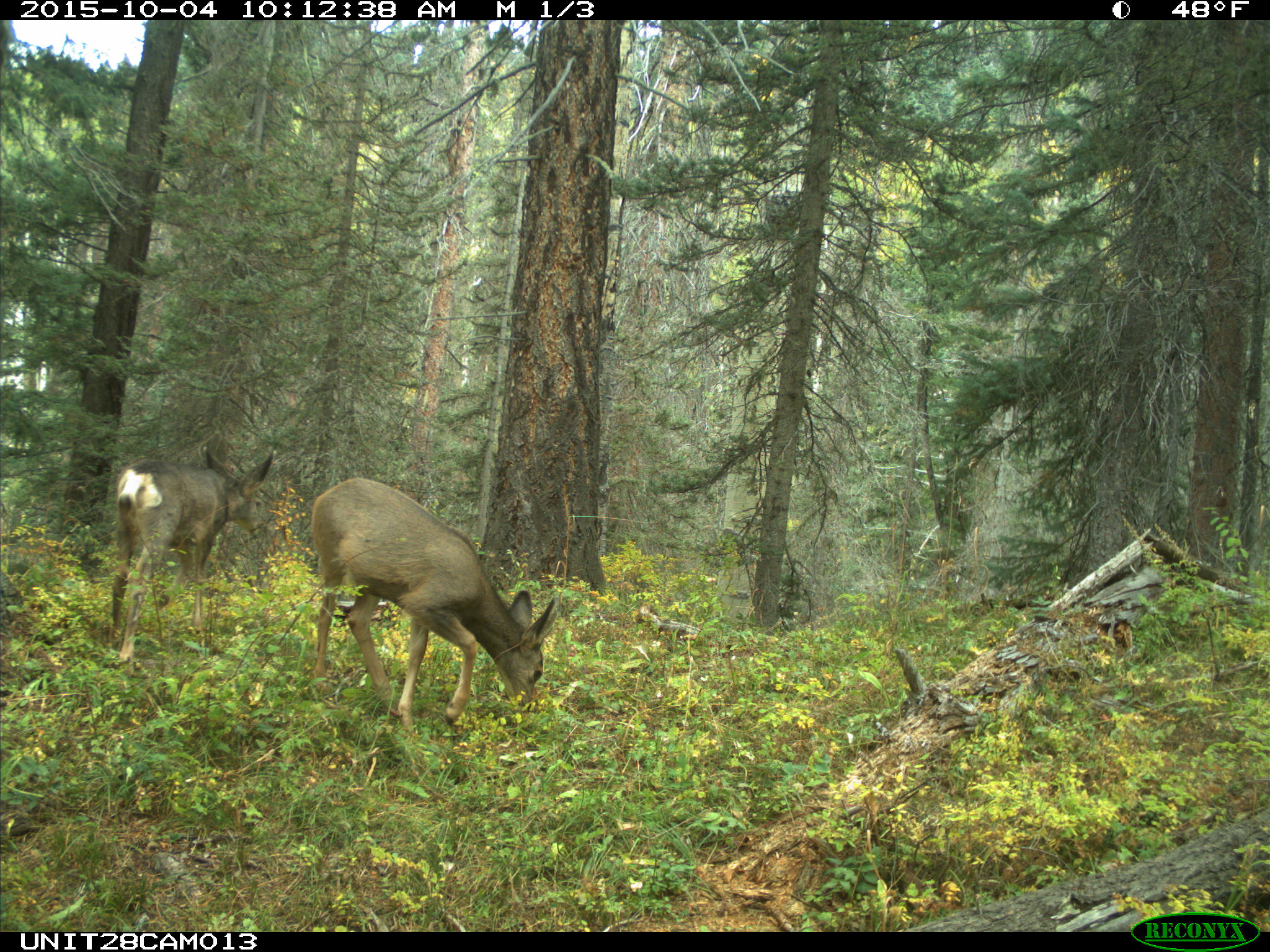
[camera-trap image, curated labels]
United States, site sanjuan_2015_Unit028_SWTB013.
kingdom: Animalia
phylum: Chordata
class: Mammalia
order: Artiodactyla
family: Cervidae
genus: Odocoileus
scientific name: Odocoileus hemionus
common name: mule deer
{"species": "Odocoileus hemionus (mule deer)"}